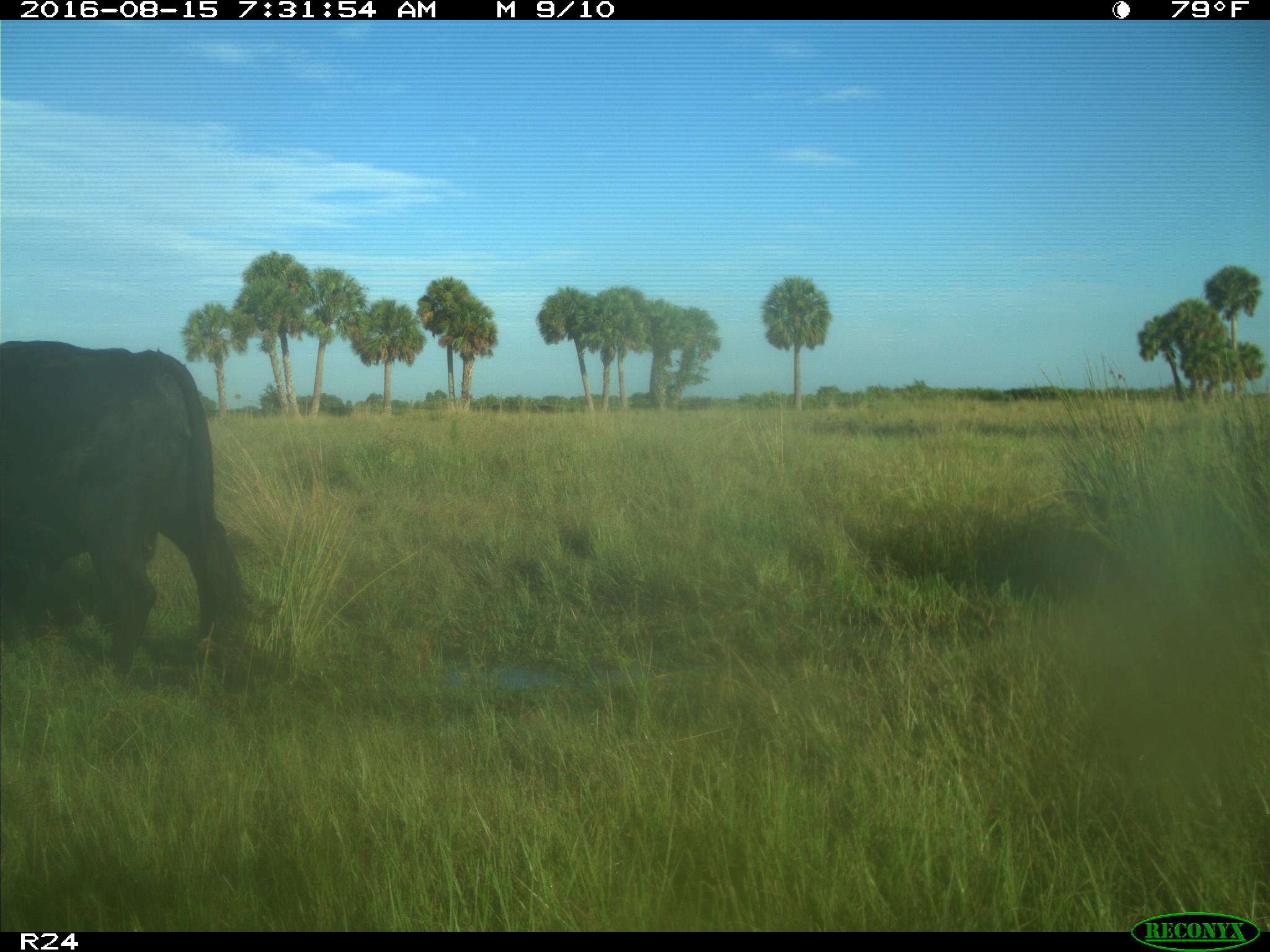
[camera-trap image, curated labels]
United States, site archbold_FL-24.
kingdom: Animalia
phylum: Chordata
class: Mammalia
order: Artiodactyla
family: Bovidae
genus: Bos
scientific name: Bos taurus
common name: domestic cow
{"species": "Bos taurus (domestic cow)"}